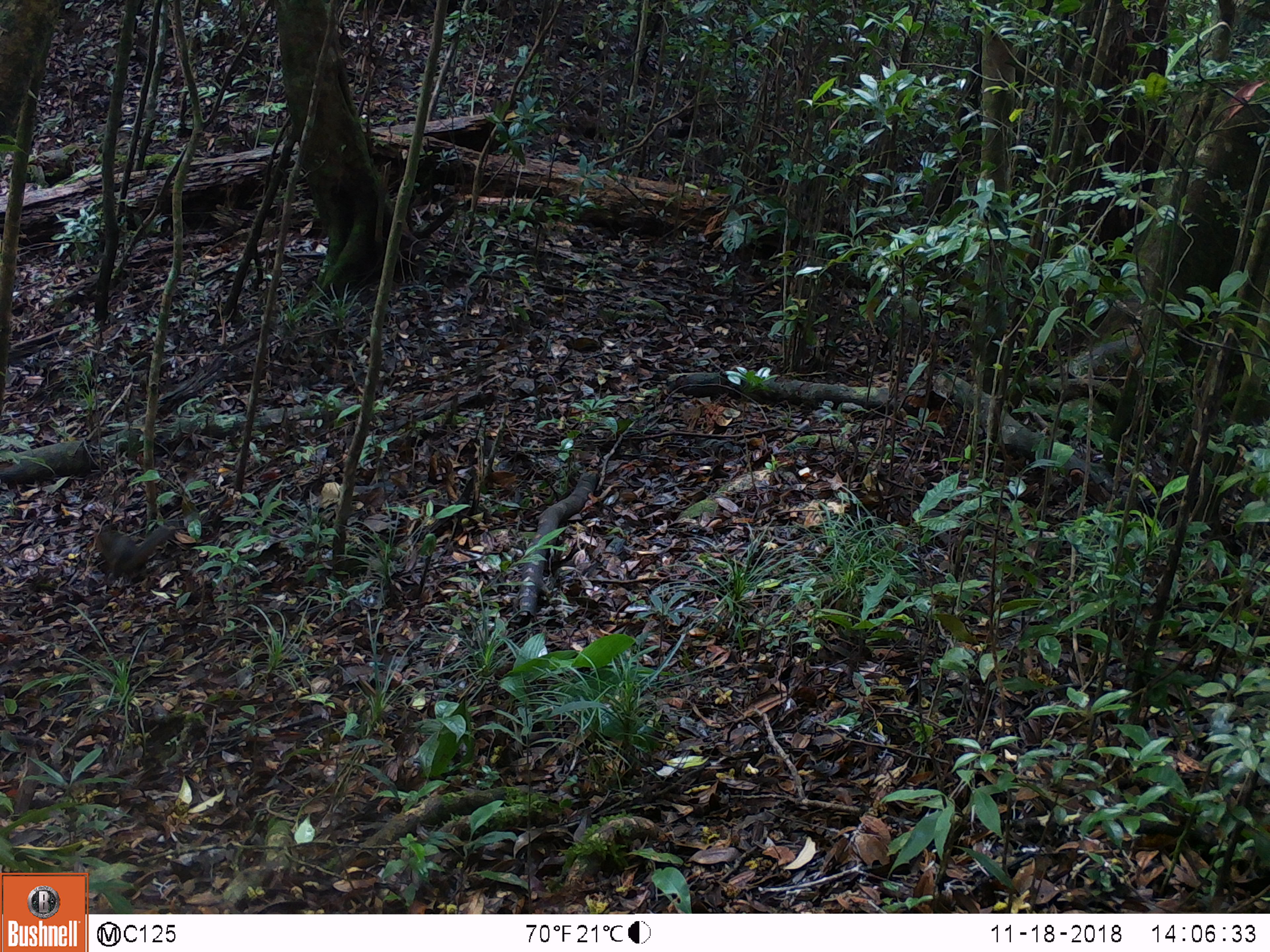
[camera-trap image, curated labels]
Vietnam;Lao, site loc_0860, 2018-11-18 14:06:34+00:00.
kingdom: Animalia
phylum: Chordata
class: Mammalia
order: Rodentia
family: Sciuridae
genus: Dremomys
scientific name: Dremomys rufigenis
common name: red-cheeked squirrel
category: red cheeked squirrel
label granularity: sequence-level